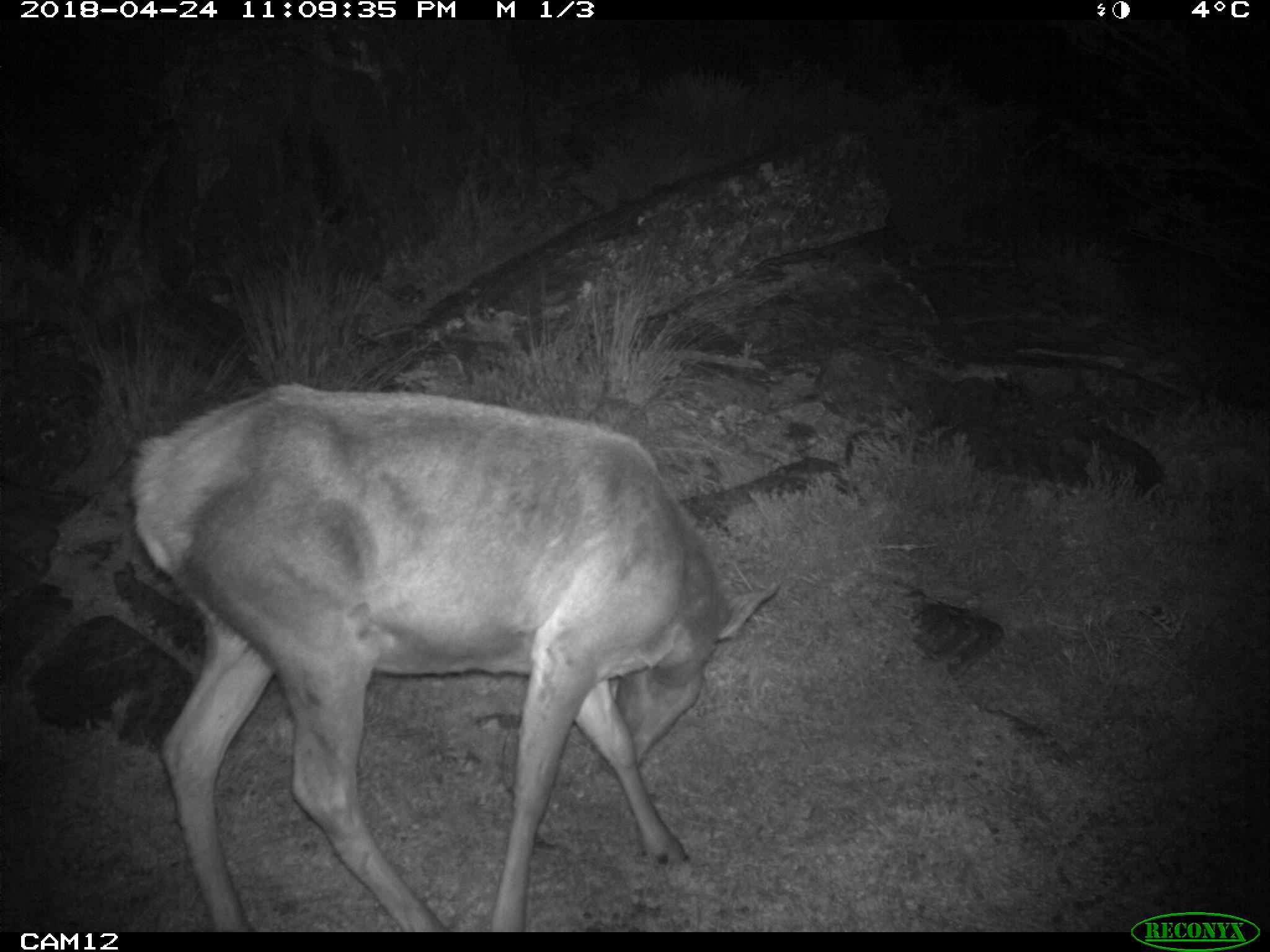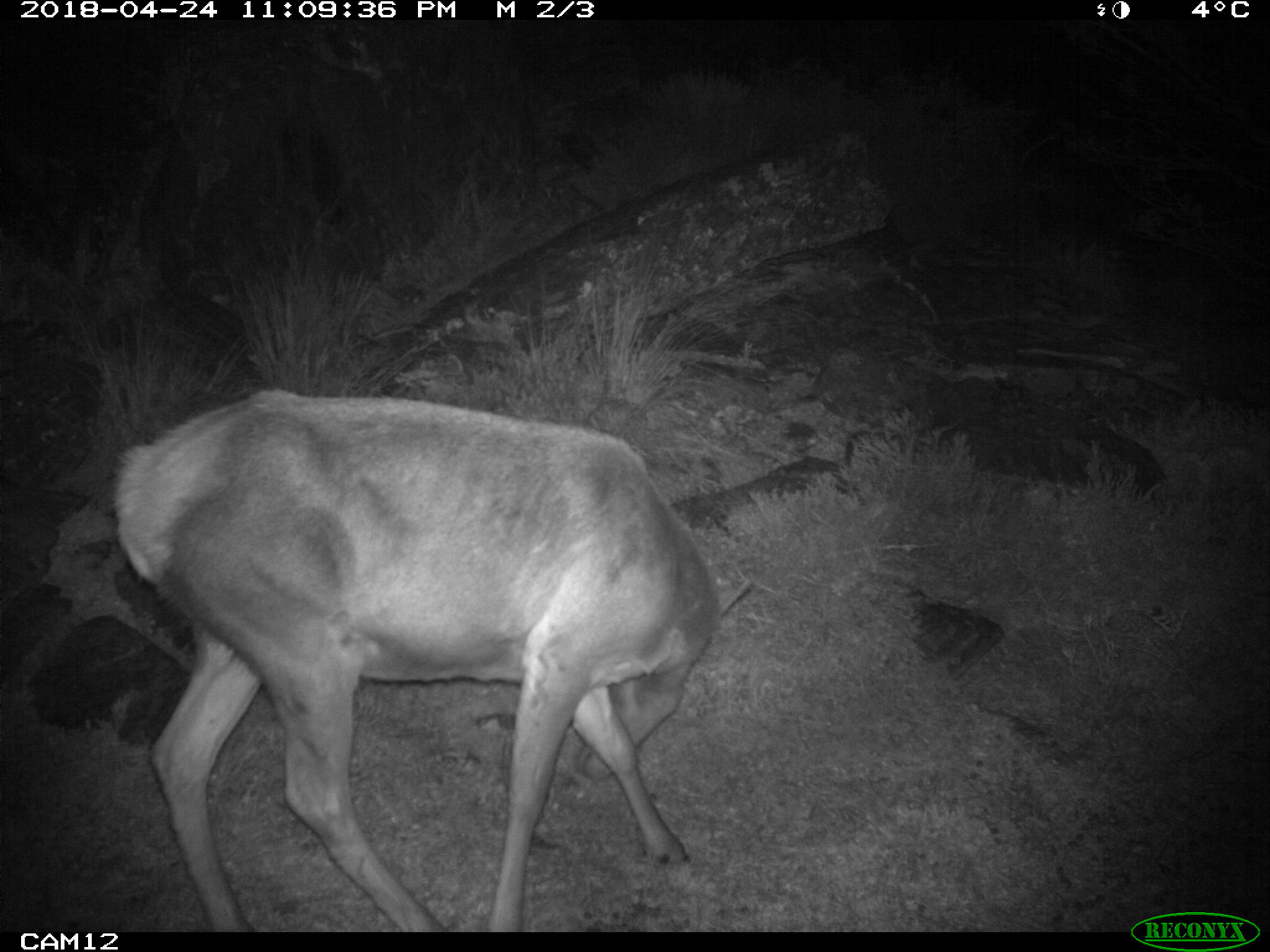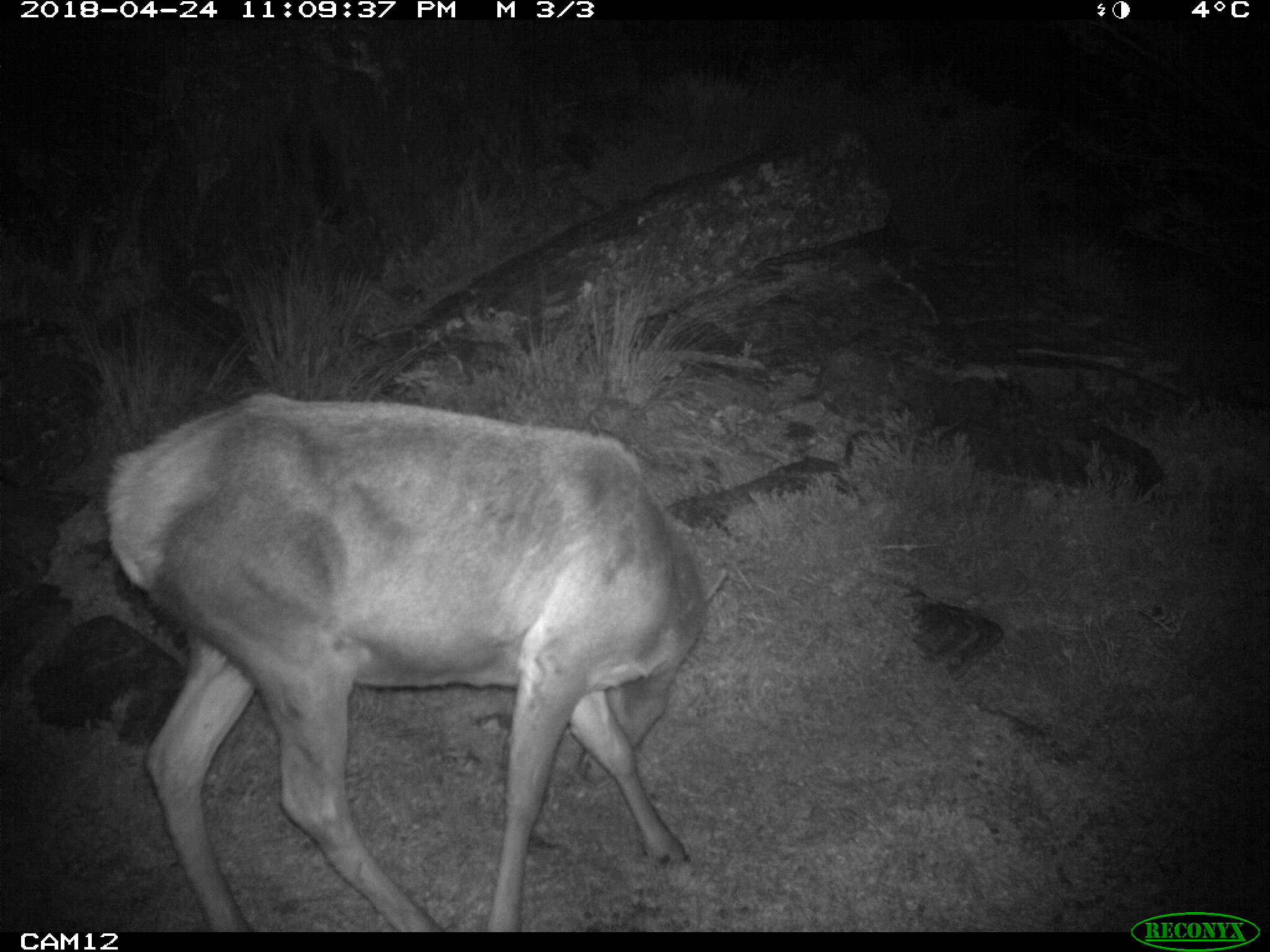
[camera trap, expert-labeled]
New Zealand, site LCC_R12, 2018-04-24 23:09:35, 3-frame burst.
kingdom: Animalia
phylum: Chordata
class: Mammalia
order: Artiodactyla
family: Cervidae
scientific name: Cervidae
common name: deer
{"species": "deer (Cervidae)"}